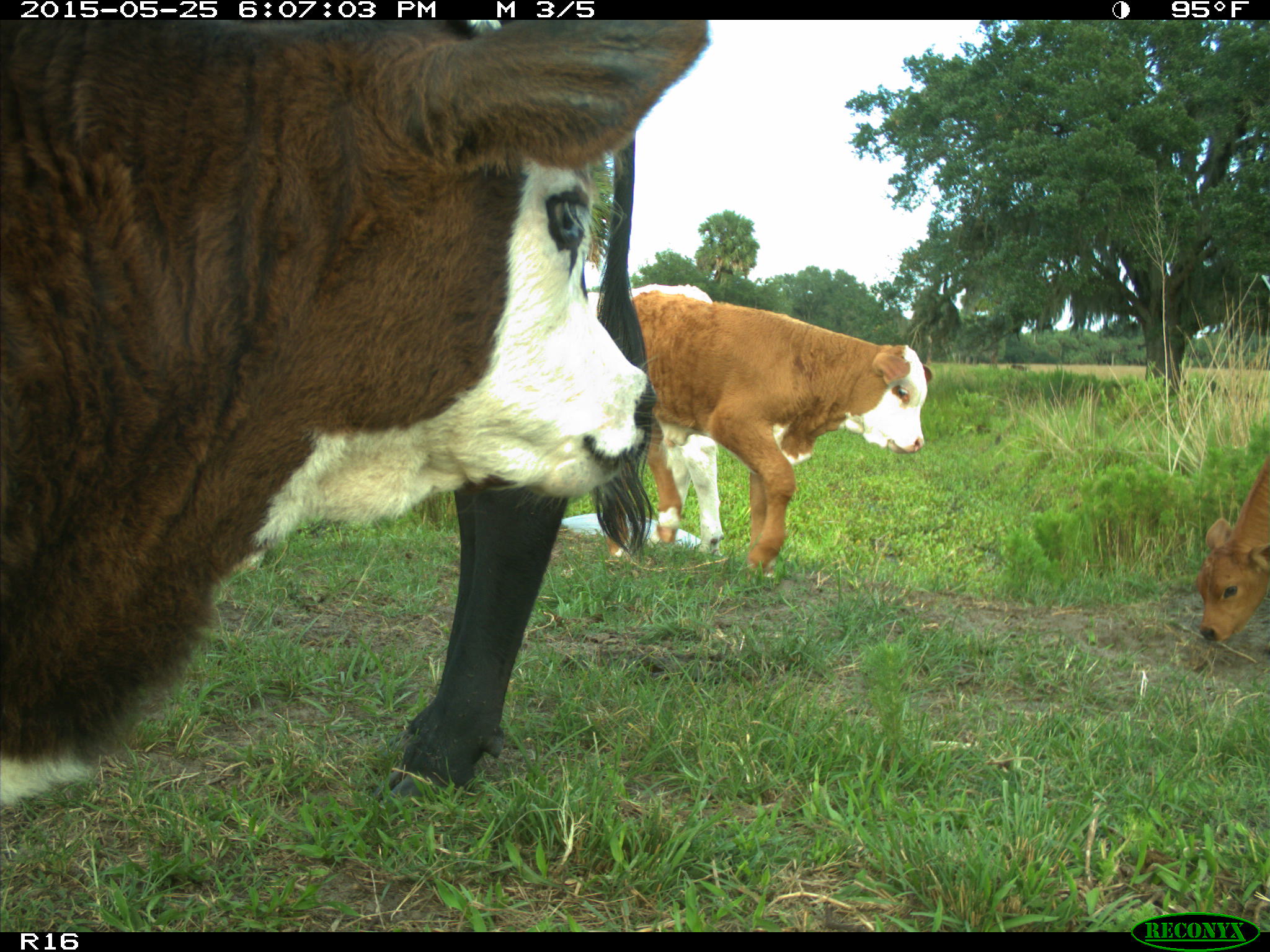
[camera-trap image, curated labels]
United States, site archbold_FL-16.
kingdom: Animalia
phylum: Chordata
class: Mammalia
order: Artiodactyla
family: Bovidae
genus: Bos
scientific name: Bos taurus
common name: domestic cow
Bos taurus (domestic cow).